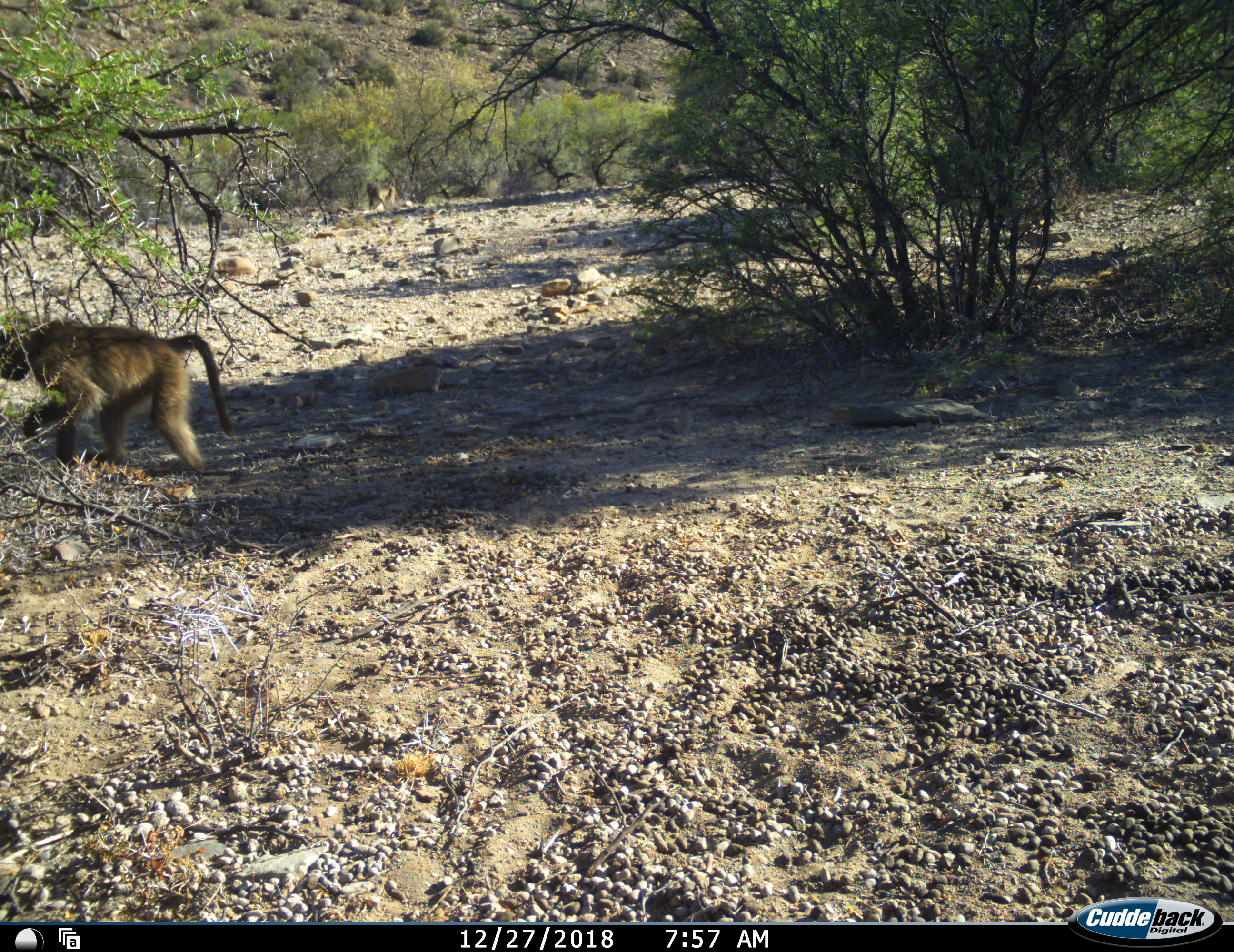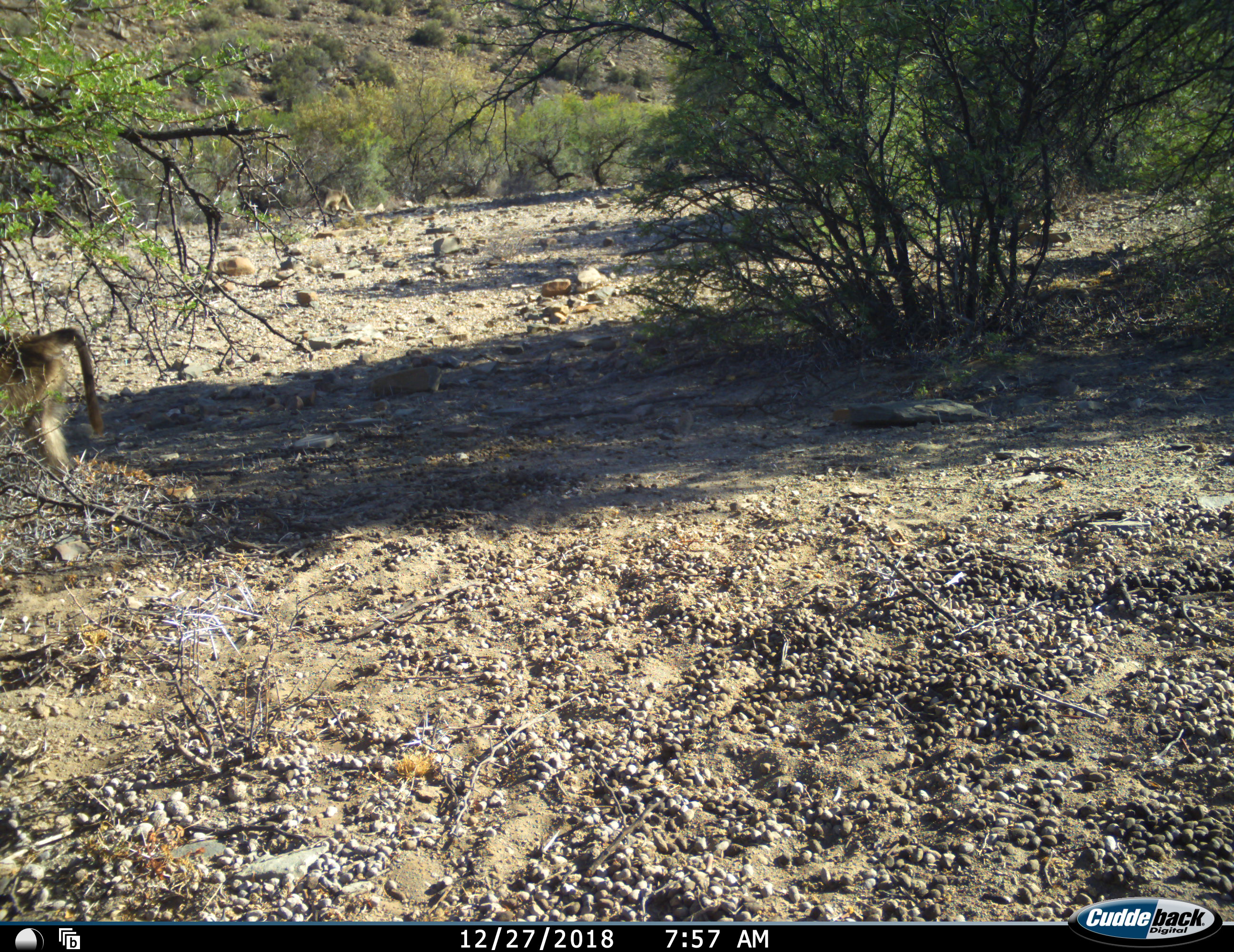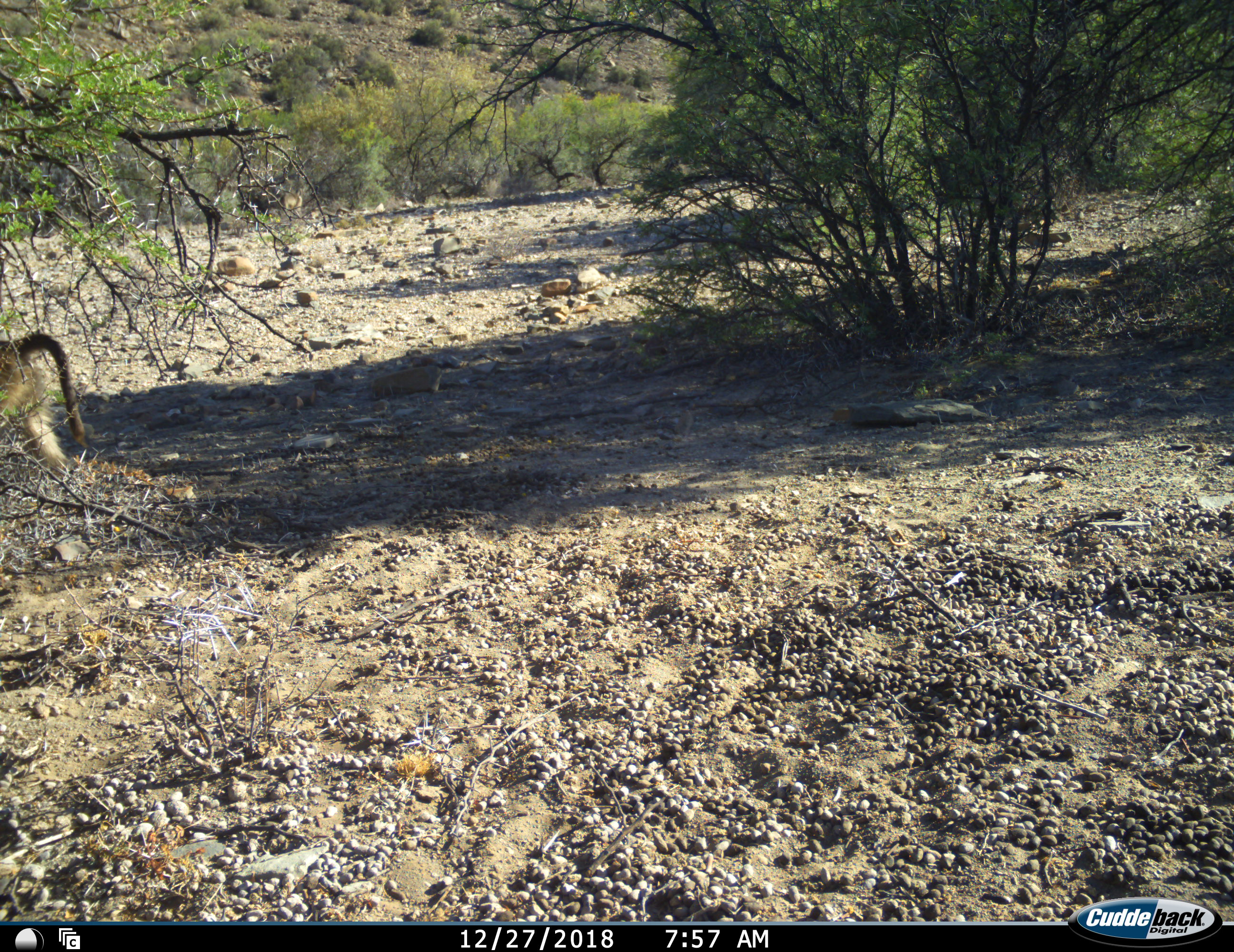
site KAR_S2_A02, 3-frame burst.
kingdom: Animalia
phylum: Chordata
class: Mammalia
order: Primates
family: Cercopithecidae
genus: Papio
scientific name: Papio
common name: baboon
Baboon (Papio), count 2. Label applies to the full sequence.